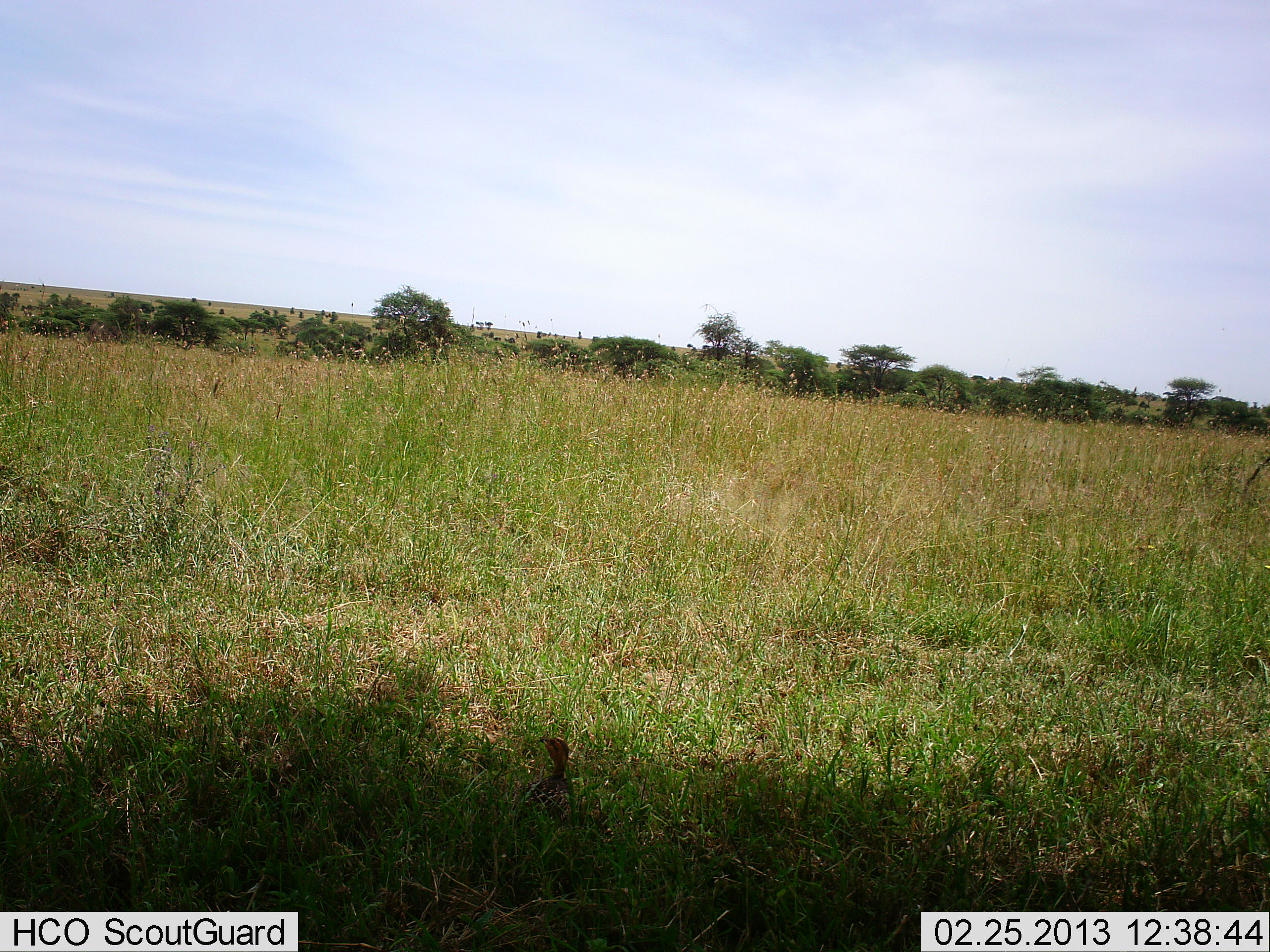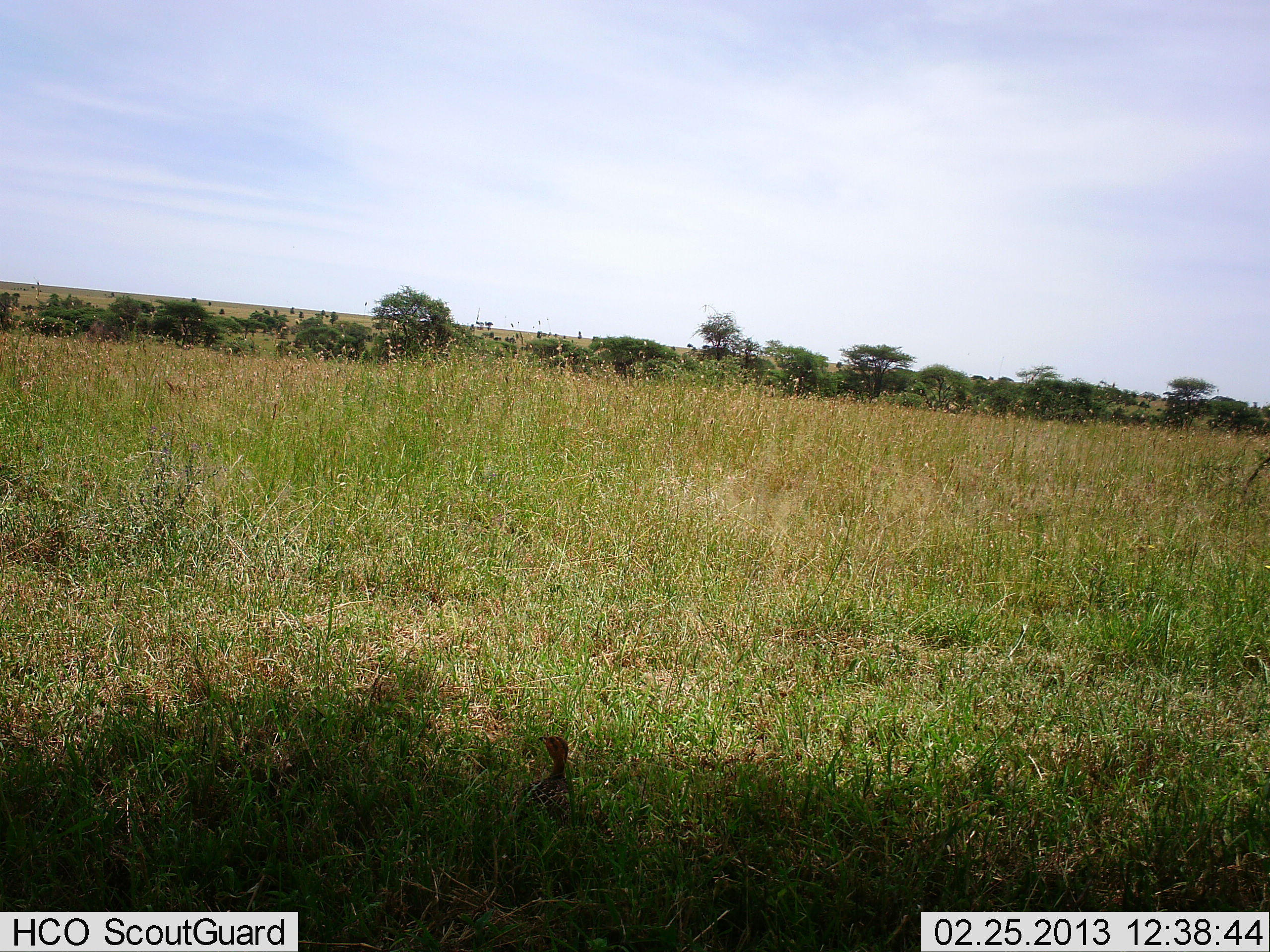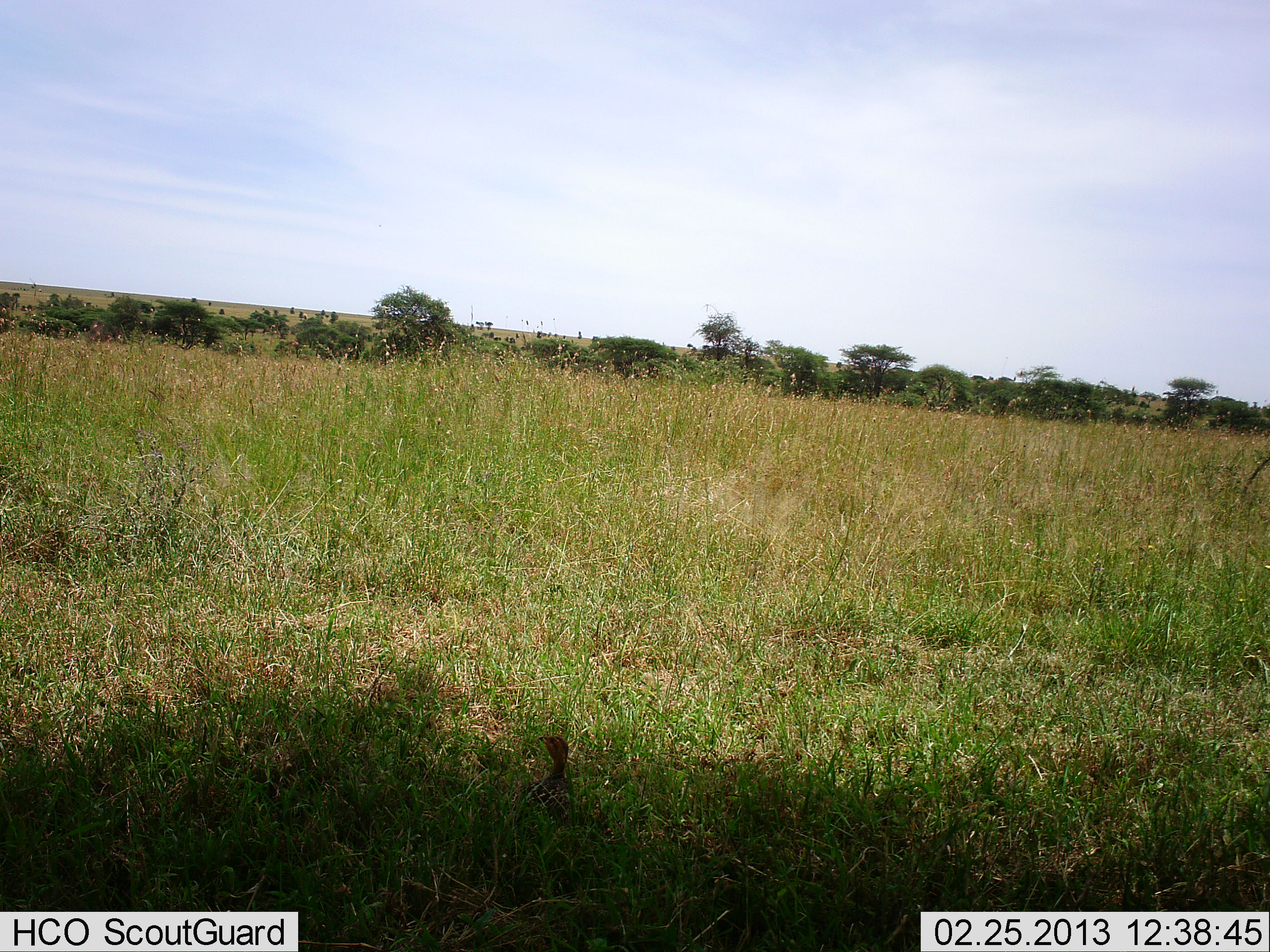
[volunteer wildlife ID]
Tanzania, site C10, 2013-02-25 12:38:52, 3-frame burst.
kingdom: Animalia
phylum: Chordata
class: Aves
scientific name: Aves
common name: bird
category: otherbird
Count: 1.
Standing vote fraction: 47%.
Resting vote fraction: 53%.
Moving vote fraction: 0%.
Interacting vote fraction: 0%.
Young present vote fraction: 12%.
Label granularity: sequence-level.